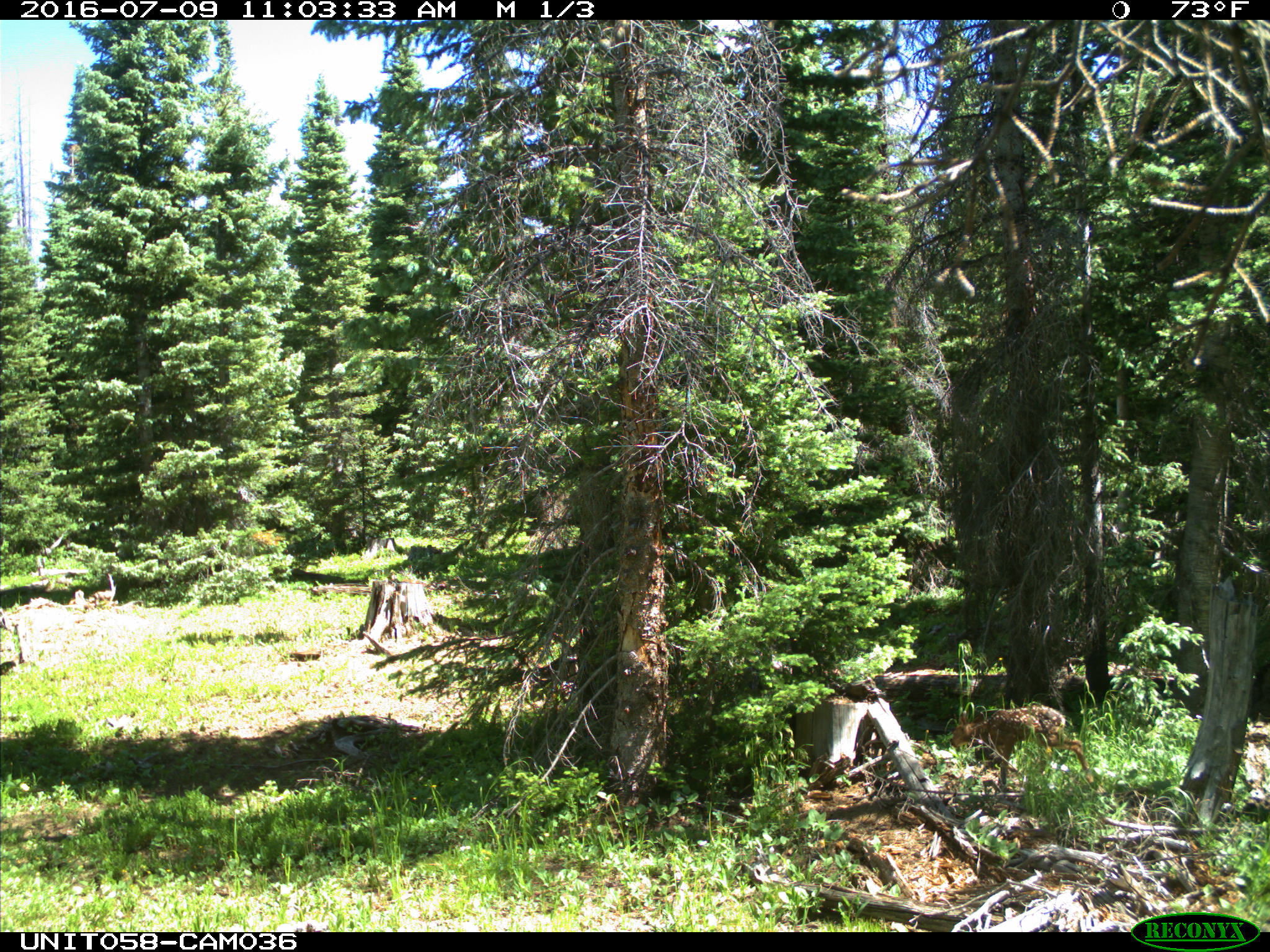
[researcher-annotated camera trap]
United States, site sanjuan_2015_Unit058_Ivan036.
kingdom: Animalia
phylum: Chordata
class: Mammalia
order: Artiodactyla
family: Cervidae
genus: Odocoileus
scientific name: Odocoileus hemionus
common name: mule deer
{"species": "Odocoileus hemionus (mule deer)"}